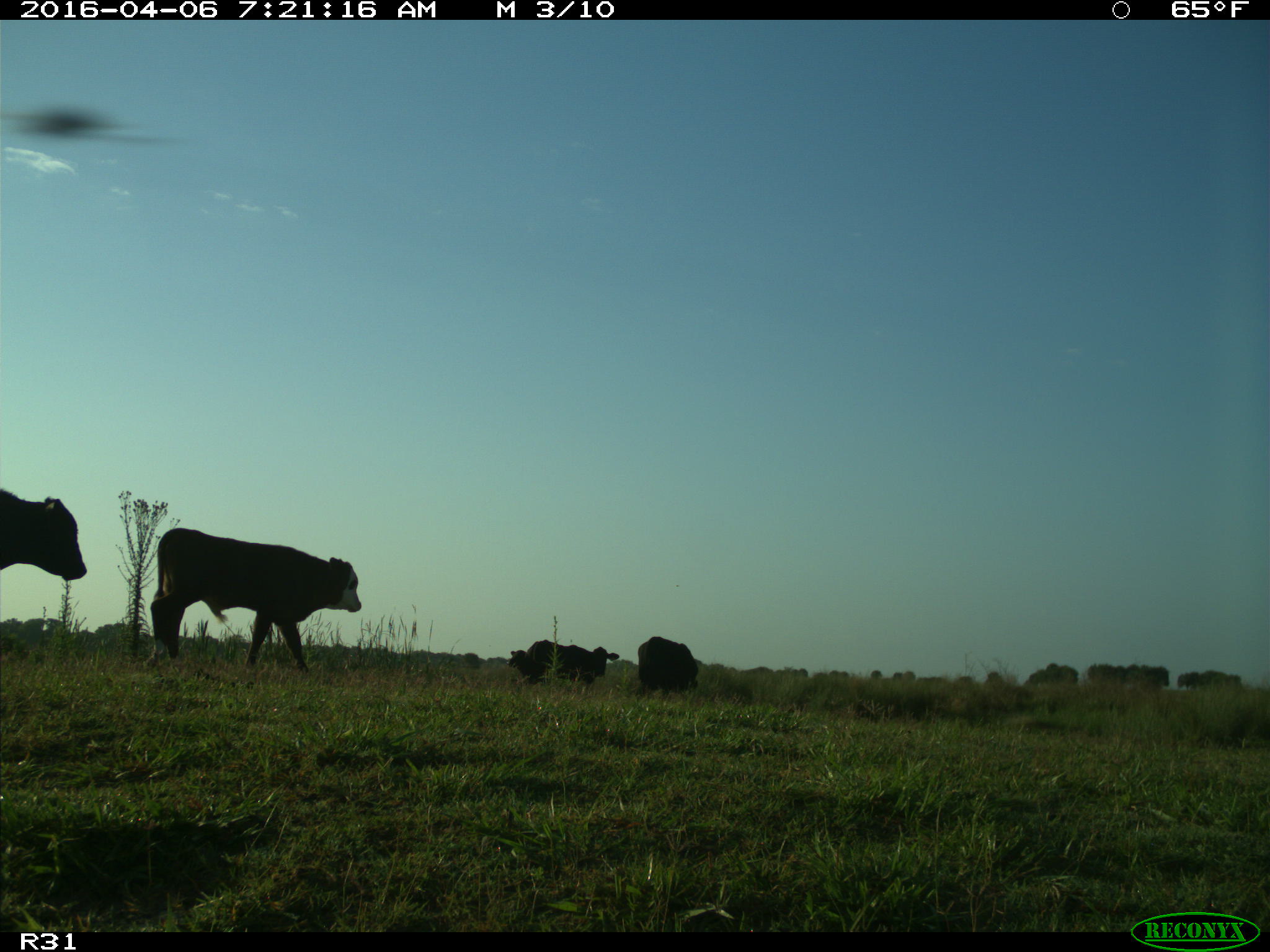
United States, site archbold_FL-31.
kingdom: Animalia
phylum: Chordata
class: Mammalia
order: Artiodactyla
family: Bovidae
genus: Bos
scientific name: Bos taurus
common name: domestic cow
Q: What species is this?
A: Bos taurus (domestic cow).